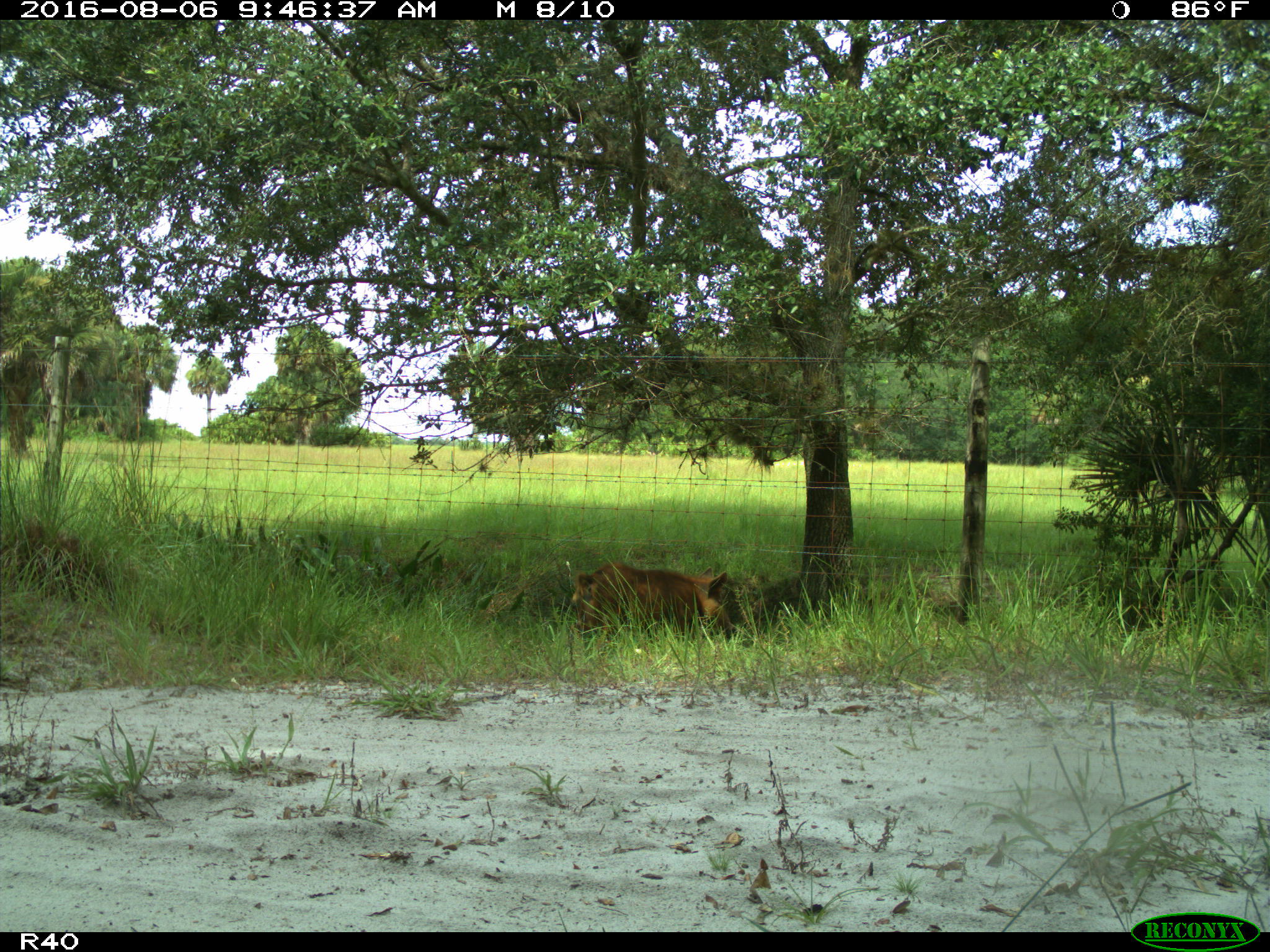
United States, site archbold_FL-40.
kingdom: Animalia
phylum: Chordata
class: Mammalia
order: Artiodactyla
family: Suidae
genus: Sus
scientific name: Sus scrofa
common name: wild boar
Sus scrofa (wild boar).